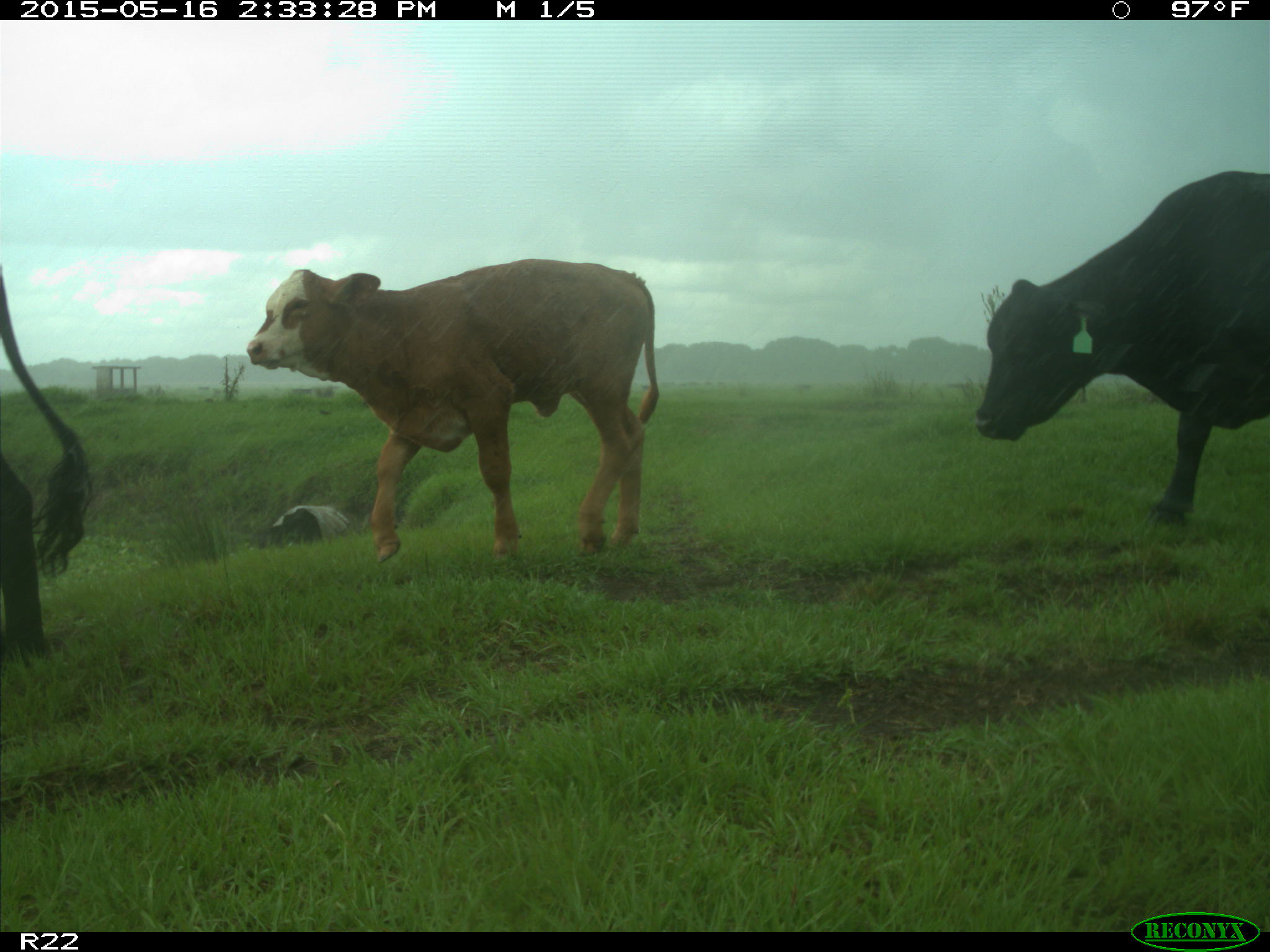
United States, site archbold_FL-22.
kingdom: Animalia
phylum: Chordata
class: Mammalia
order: Artiodactyla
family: Bovidae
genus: Bos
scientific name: Bos taurus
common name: domestic cow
Bos taurus (domestic cow).